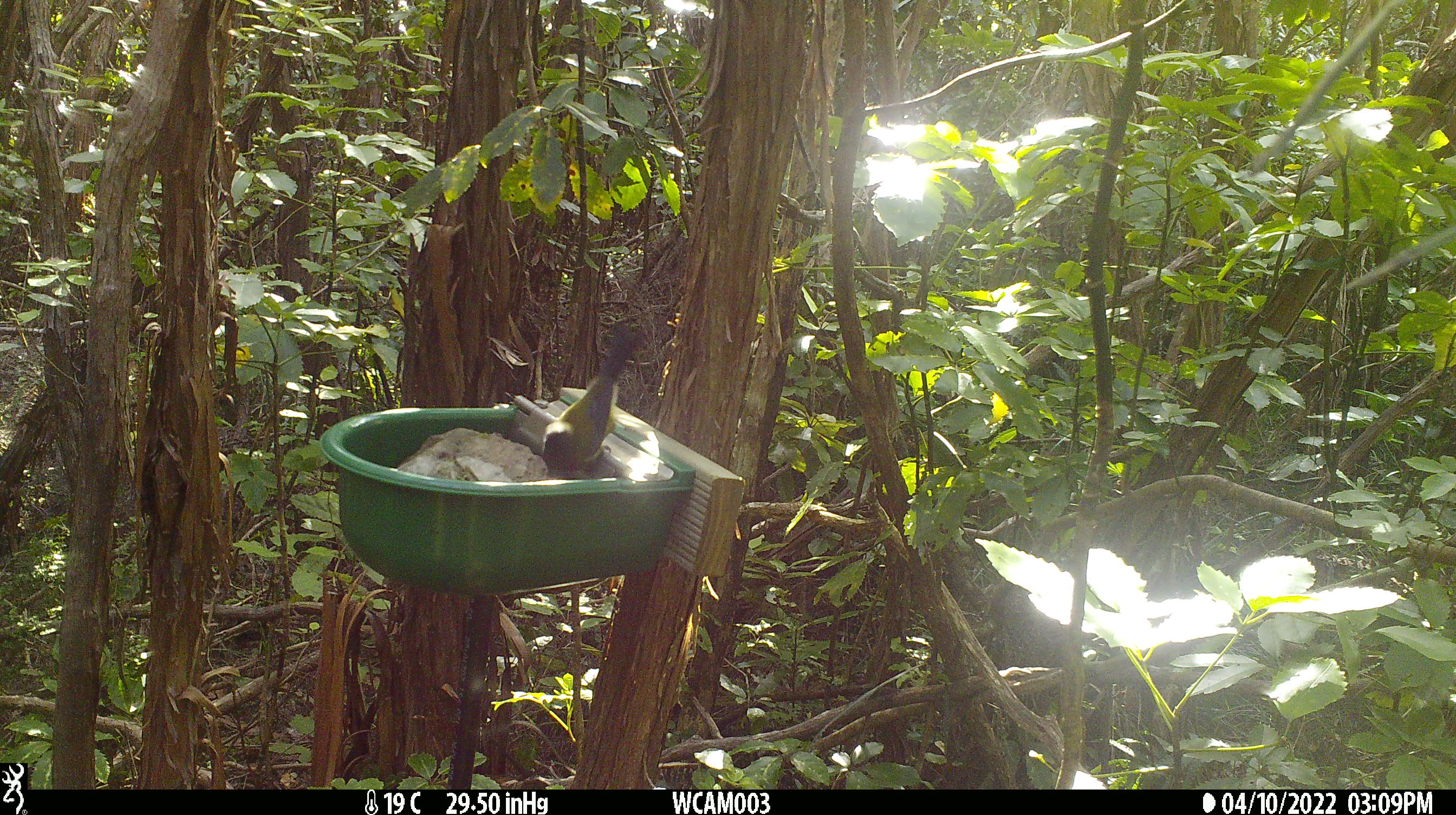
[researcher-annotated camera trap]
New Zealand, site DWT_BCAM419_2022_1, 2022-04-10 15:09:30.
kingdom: Animalia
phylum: Chordata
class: Aves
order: Passeriformes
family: Meliphagidae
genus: Anthornis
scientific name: Anthornis melanura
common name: new zealand bellbird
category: bellbird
Bellbird (new zealand bellbird) (Anthornis melanura).